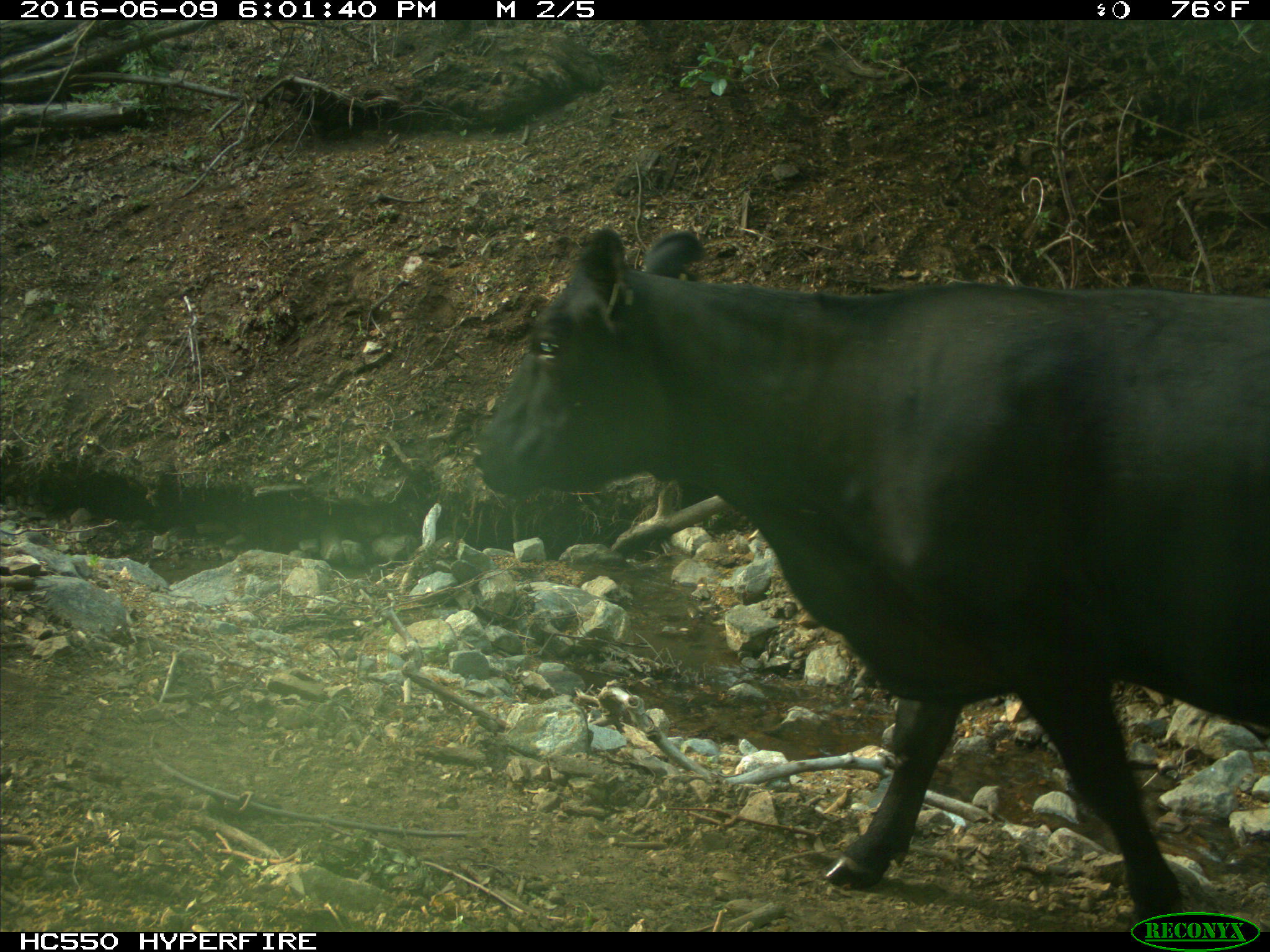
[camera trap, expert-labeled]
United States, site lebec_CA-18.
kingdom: Animalia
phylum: Chordata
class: Mammalia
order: Artiodactyla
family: Bovidae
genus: Bos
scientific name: Bos taurus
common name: domestic cow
Bos taurus (domestic cow).